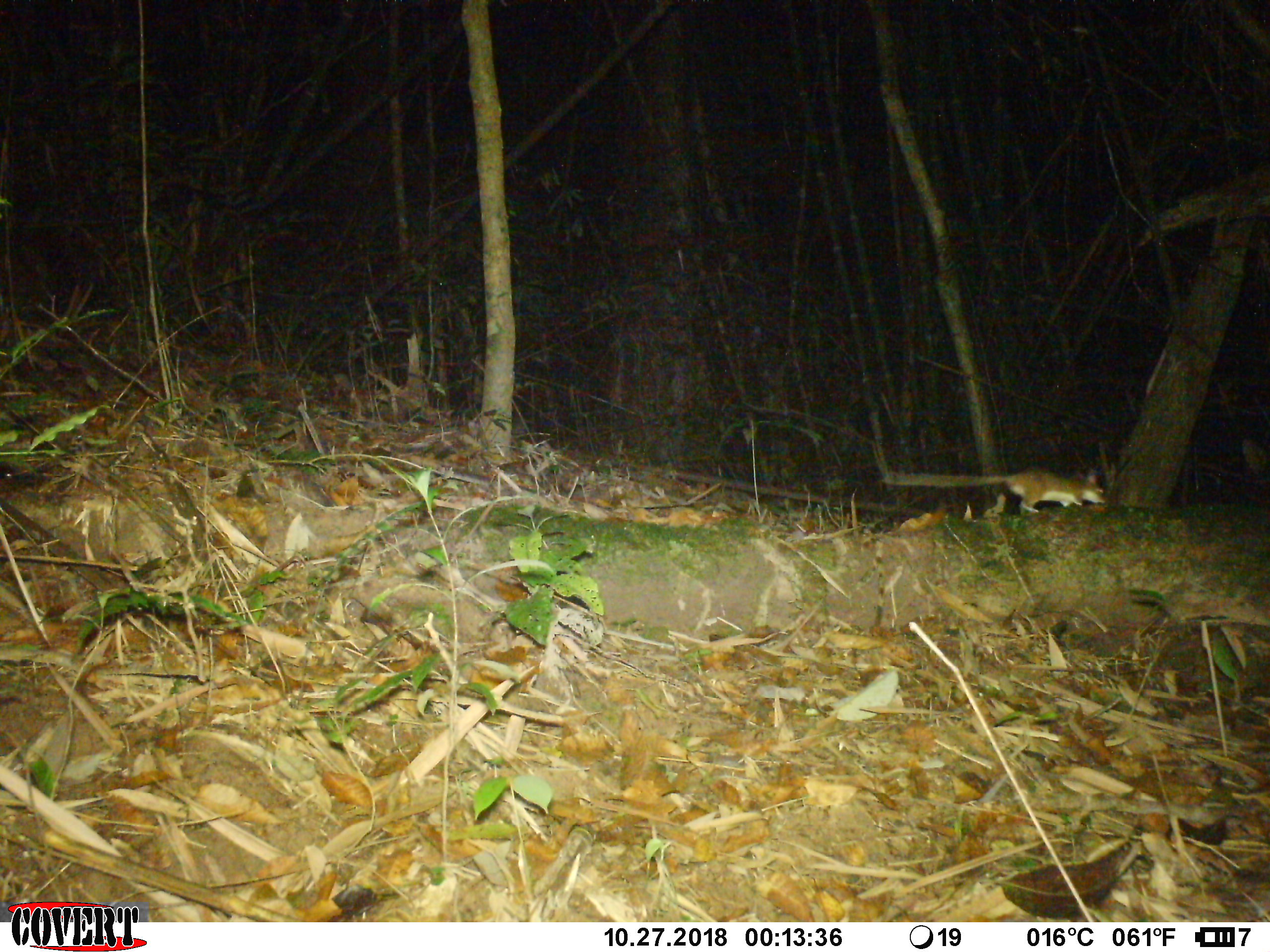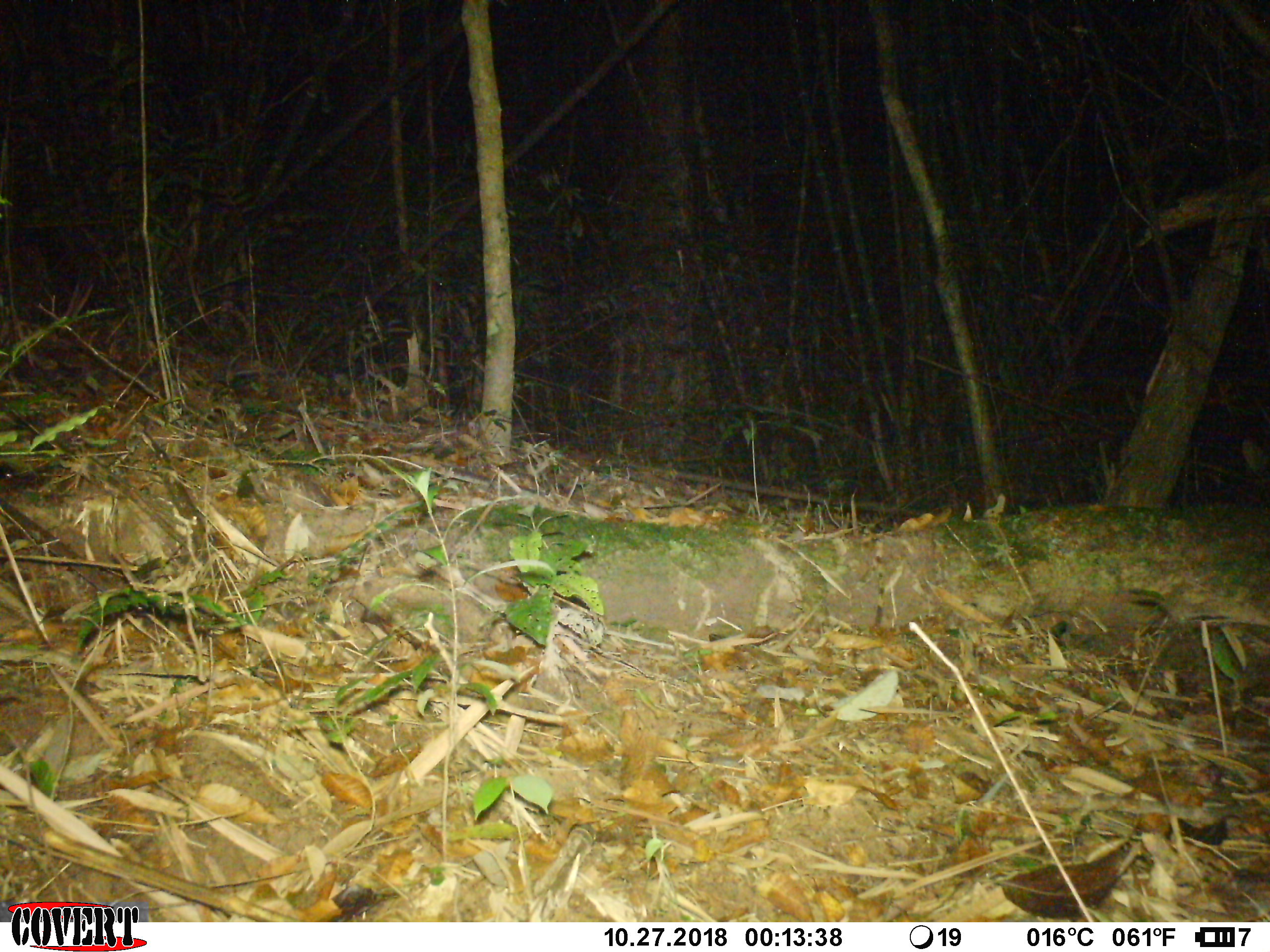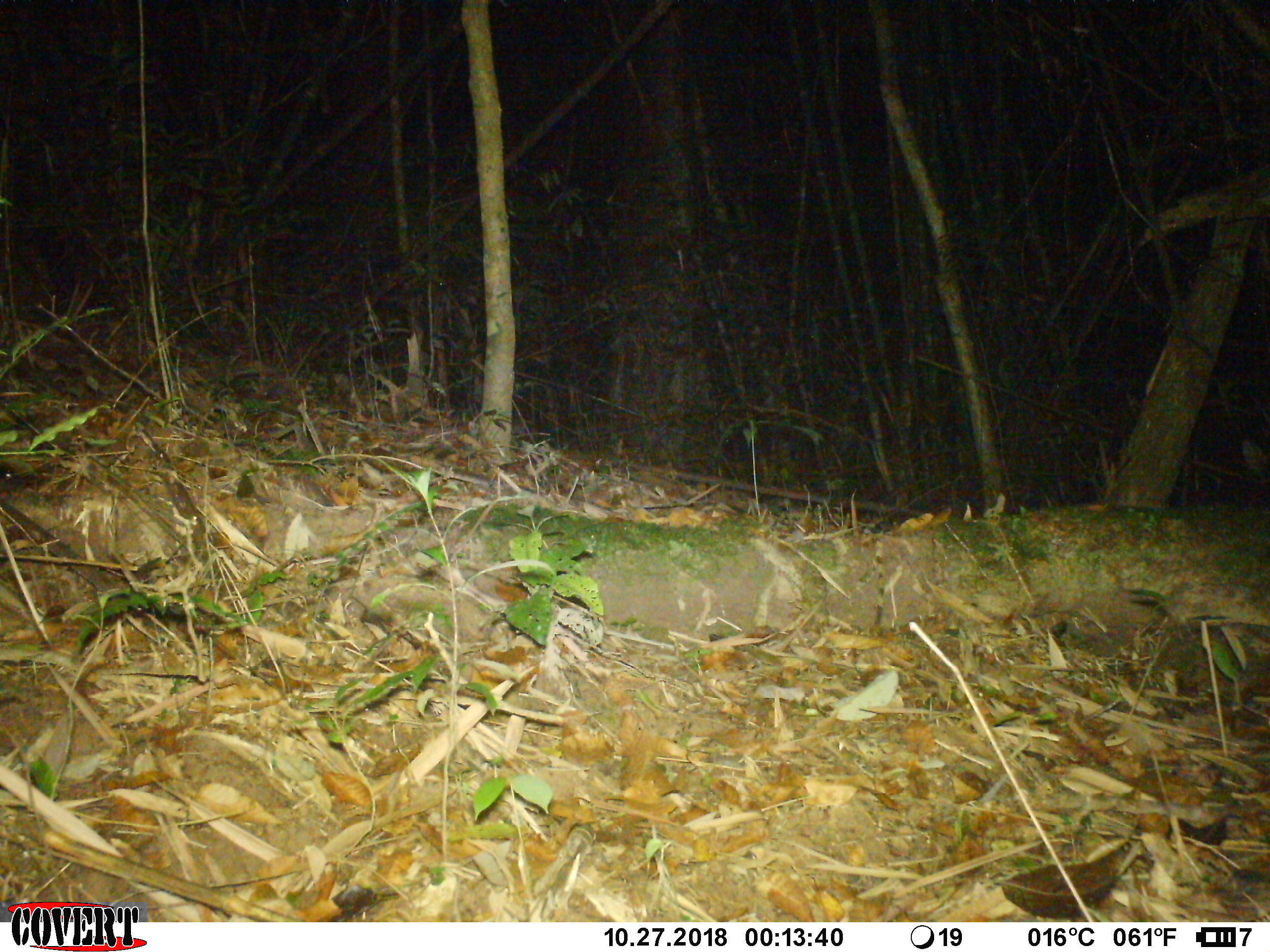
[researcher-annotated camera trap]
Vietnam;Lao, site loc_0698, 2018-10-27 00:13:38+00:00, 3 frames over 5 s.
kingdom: Animalia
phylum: Chordata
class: Mammalia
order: Rodentia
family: Muridae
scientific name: Muridae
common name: old-world mice and rats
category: unidentified murid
Unidentified murid (old-world mice and rats) (Muridae). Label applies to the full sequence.